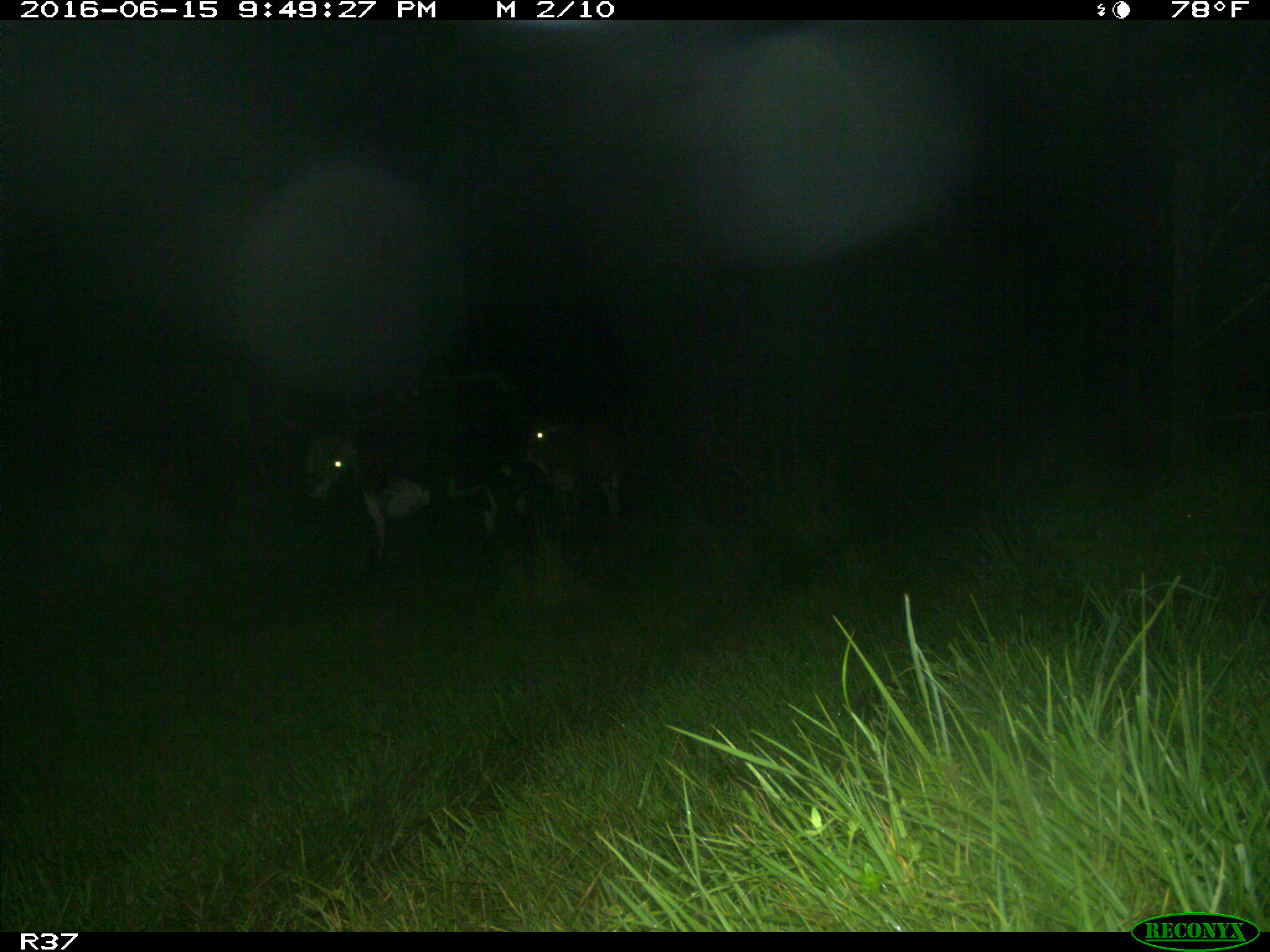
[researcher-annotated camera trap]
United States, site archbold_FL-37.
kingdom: Animalia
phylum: Chordata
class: Mammalia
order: Artiodactyla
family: Bovidae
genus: Bos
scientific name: Bos taurus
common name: domestic cow